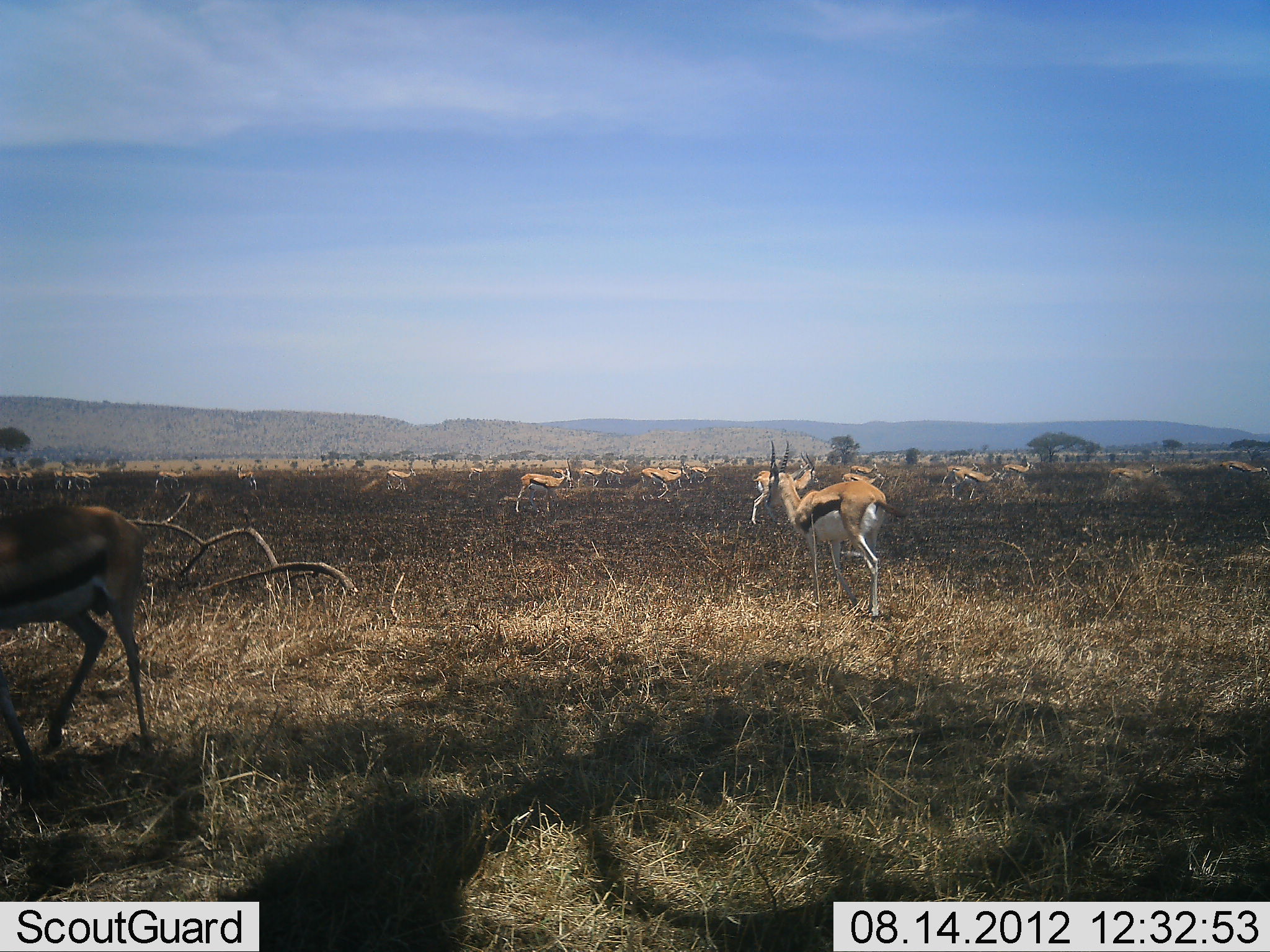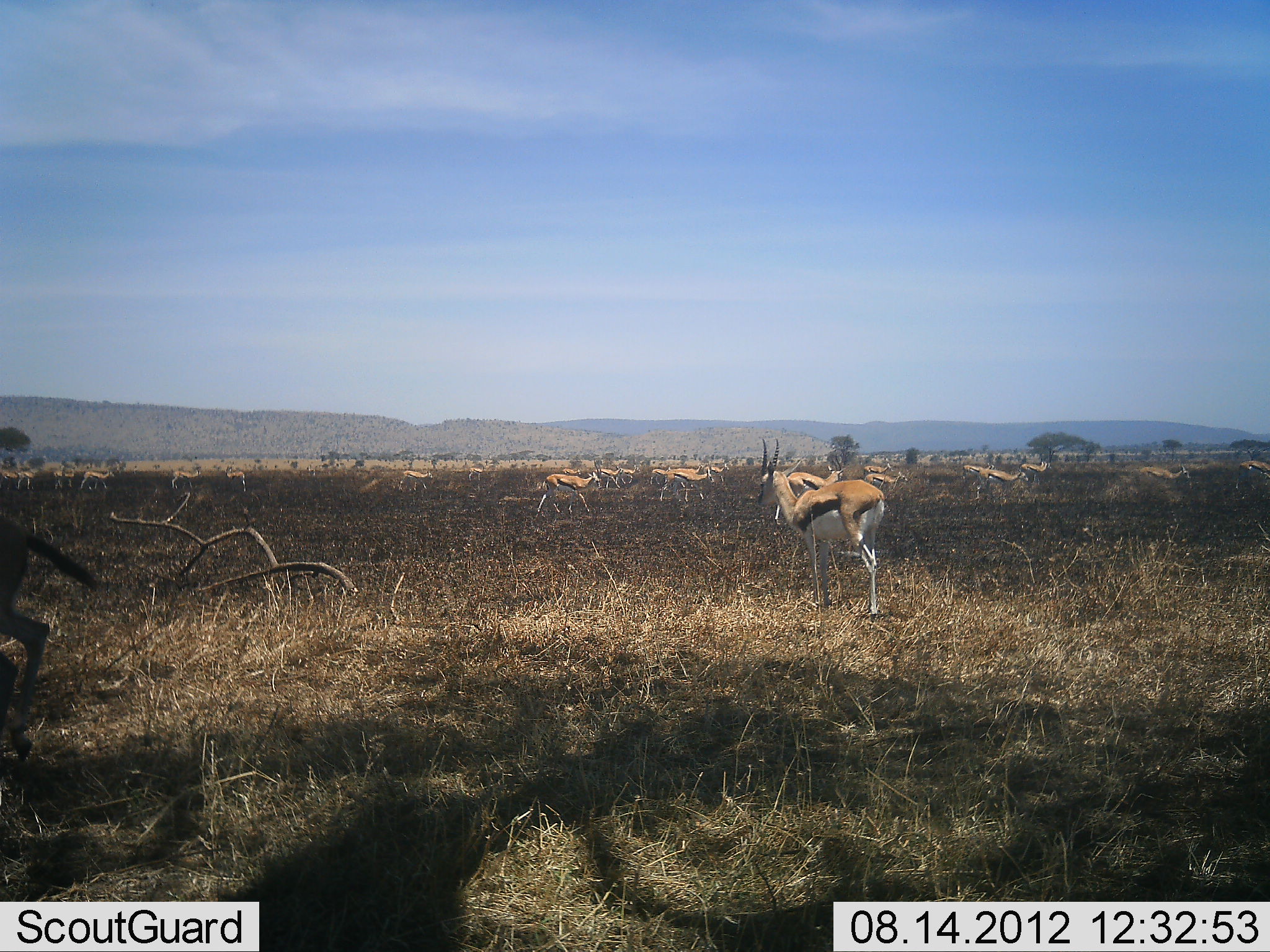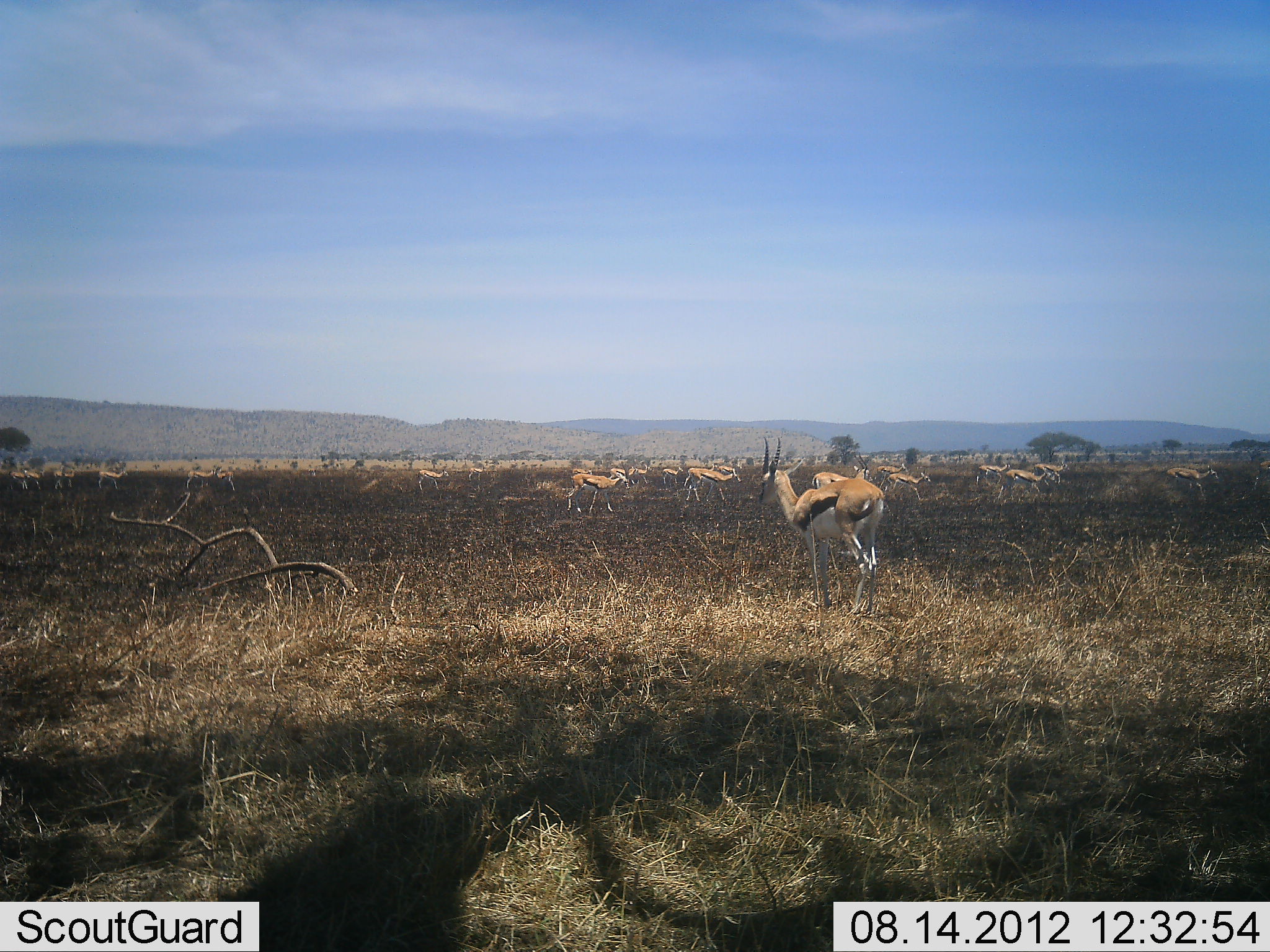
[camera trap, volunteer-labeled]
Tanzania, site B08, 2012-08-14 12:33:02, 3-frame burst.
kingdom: Animalia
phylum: Chordata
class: Mammalia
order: Artiodactyla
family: Bovidae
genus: Eudorcas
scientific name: Eudorcas thomsonii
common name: thomson's gazelle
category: gazellethomsons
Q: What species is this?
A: Gazellethomsons (thomson's gazelle) (Eudorcas thomsonii).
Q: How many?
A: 11-50.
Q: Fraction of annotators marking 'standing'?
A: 40%.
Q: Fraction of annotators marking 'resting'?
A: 0%.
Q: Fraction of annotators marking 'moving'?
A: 90%.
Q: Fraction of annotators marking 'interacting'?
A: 20%.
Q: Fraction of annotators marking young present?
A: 0%.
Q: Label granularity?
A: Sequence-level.